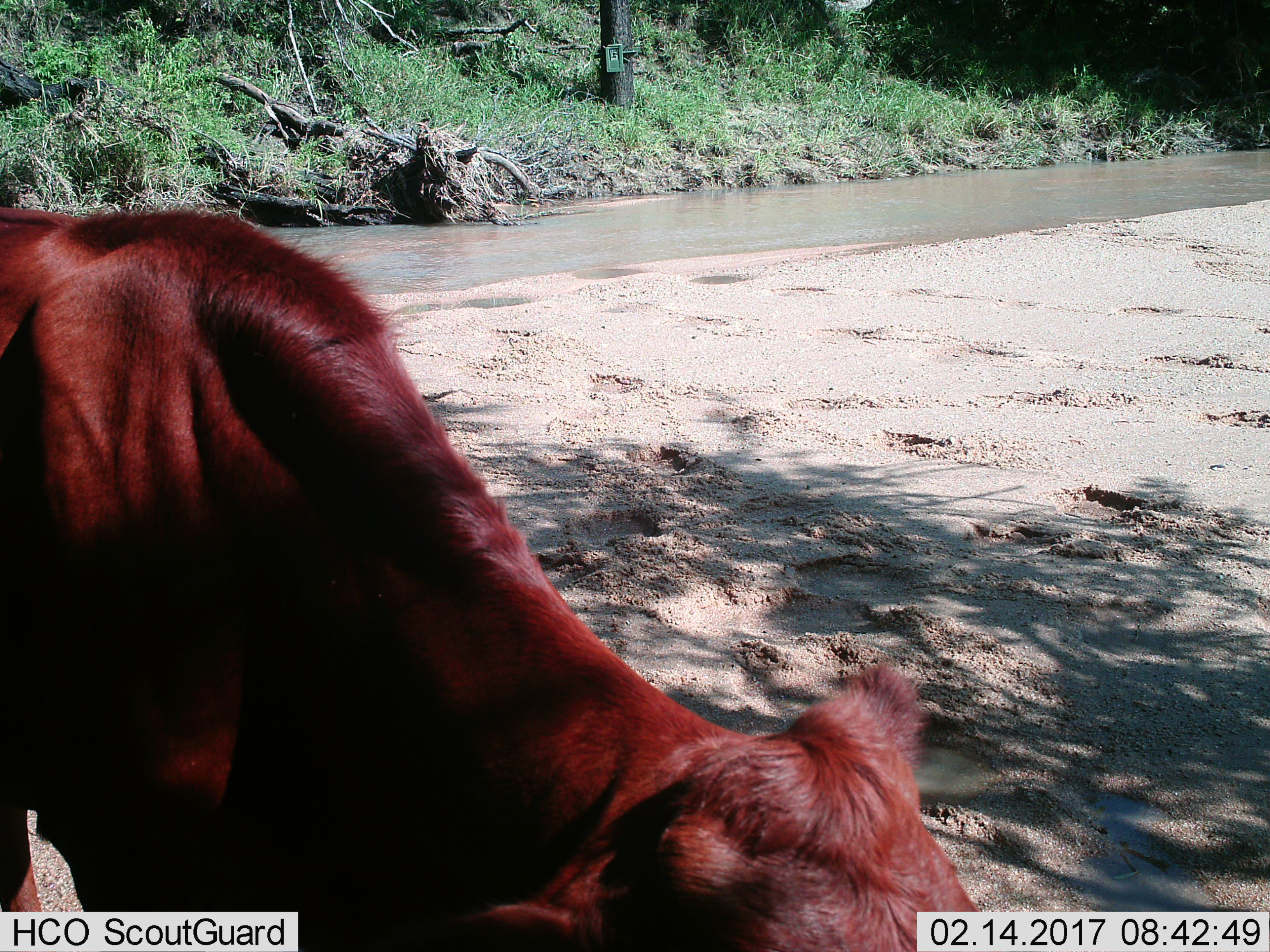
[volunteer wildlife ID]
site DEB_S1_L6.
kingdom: Animalia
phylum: Chordata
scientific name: Vertebrata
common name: domestic animal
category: domesticanimal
Domesticanimal (domestic animal) (Vertebrata), count 1. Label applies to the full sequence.